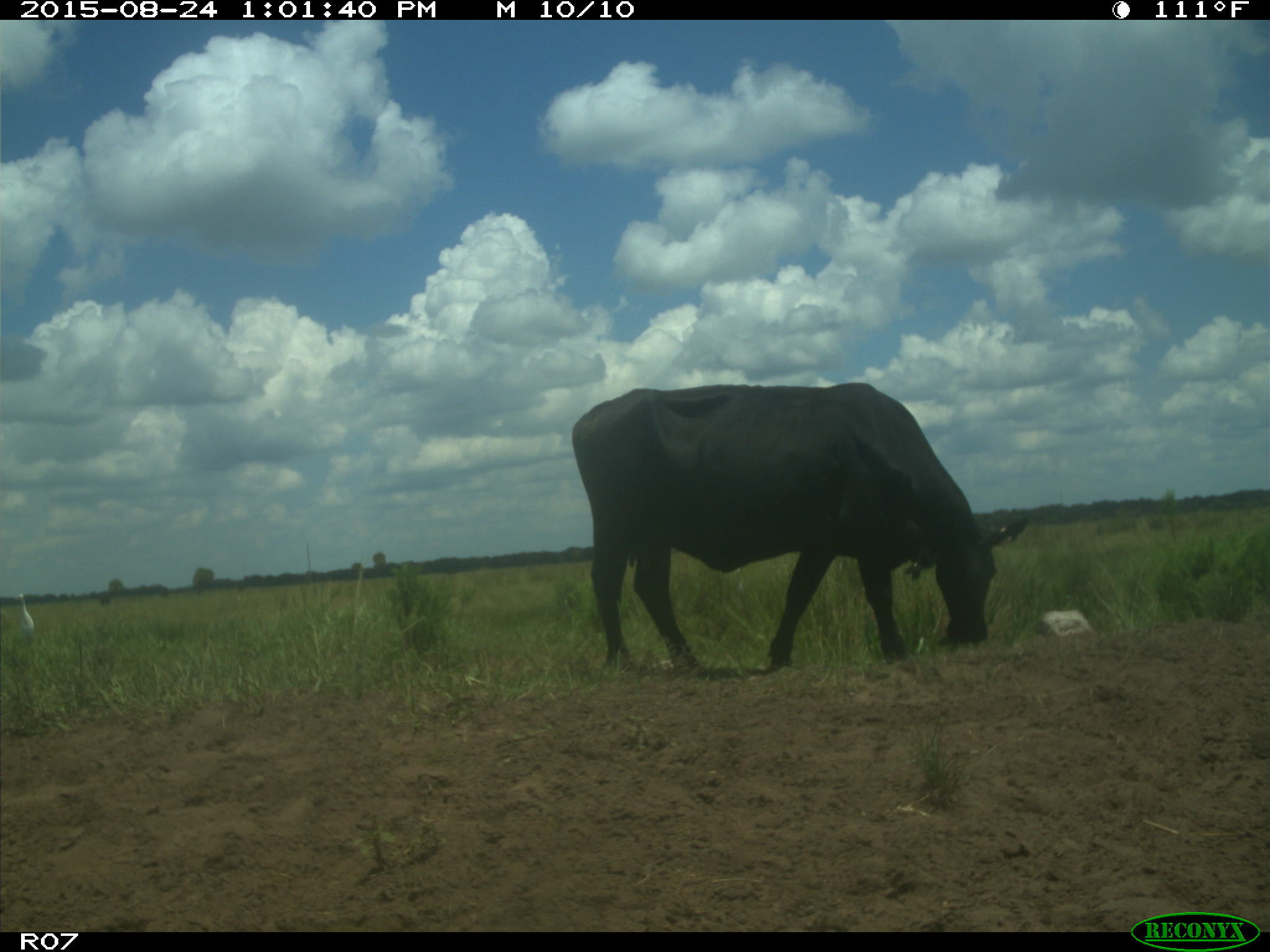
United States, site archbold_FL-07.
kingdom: Animalia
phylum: Chordata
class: Mammalia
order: Artiodactyla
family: Bovidae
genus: Bos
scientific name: Bos taurus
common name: domestic cow